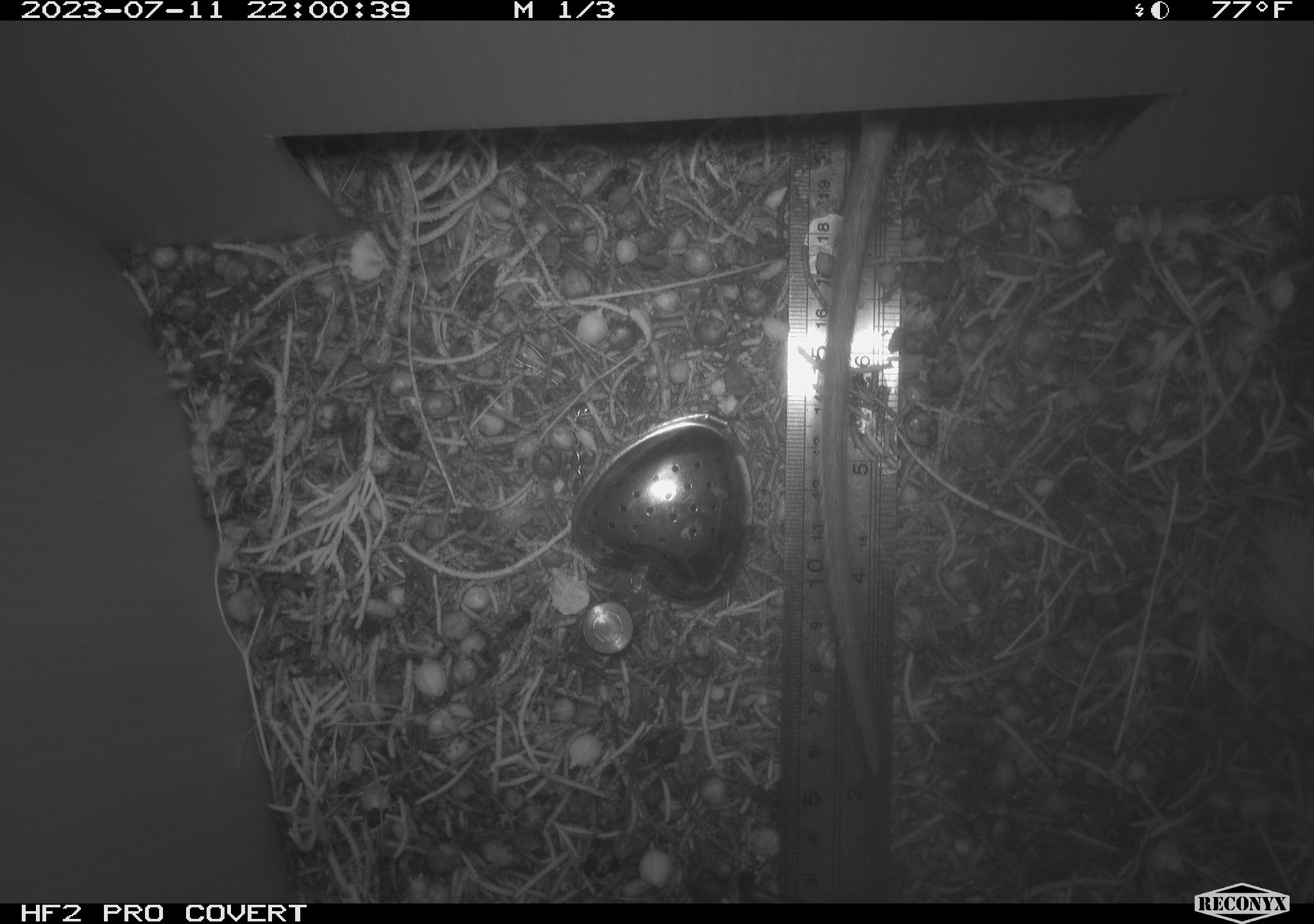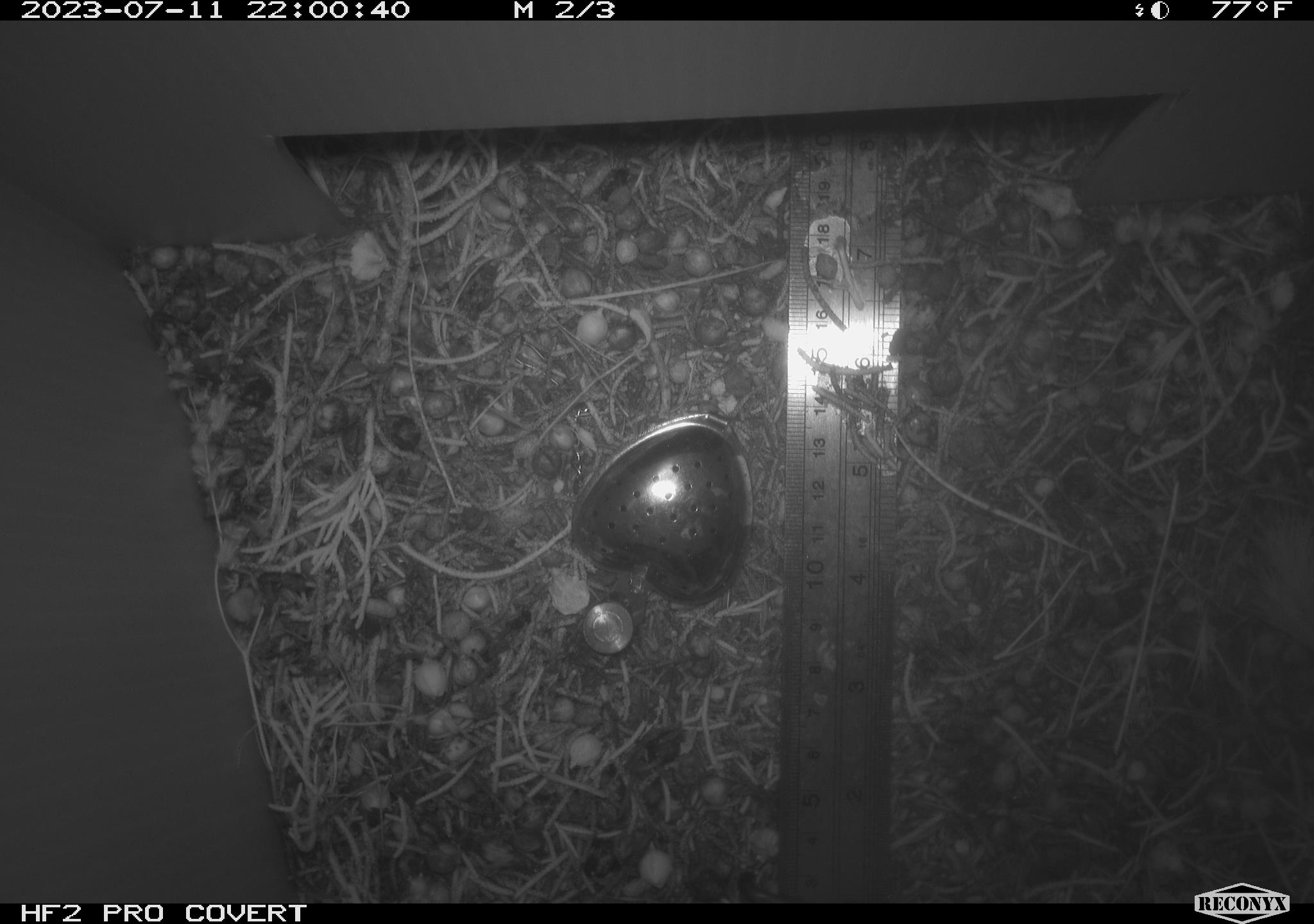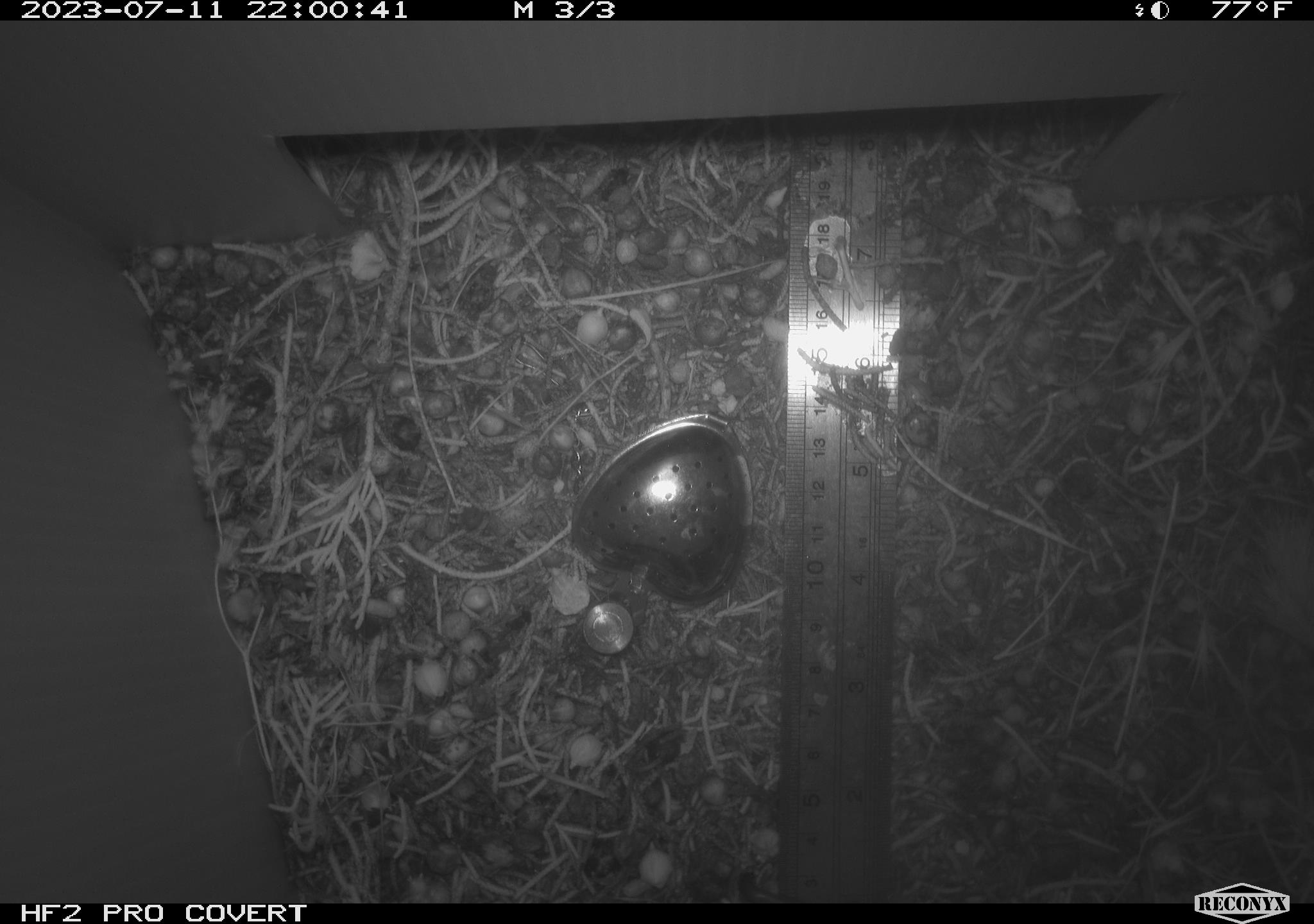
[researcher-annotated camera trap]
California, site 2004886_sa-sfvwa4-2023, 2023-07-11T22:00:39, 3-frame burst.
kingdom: Animalia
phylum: Chordata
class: Mammalia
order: Rodentia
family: Cricetidae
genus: Neotoma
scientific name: Neotoma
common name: pack rat or woodrat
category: neotoma species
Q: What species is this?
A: Neotoma species (pack rat or woodrat) (Neotoma).